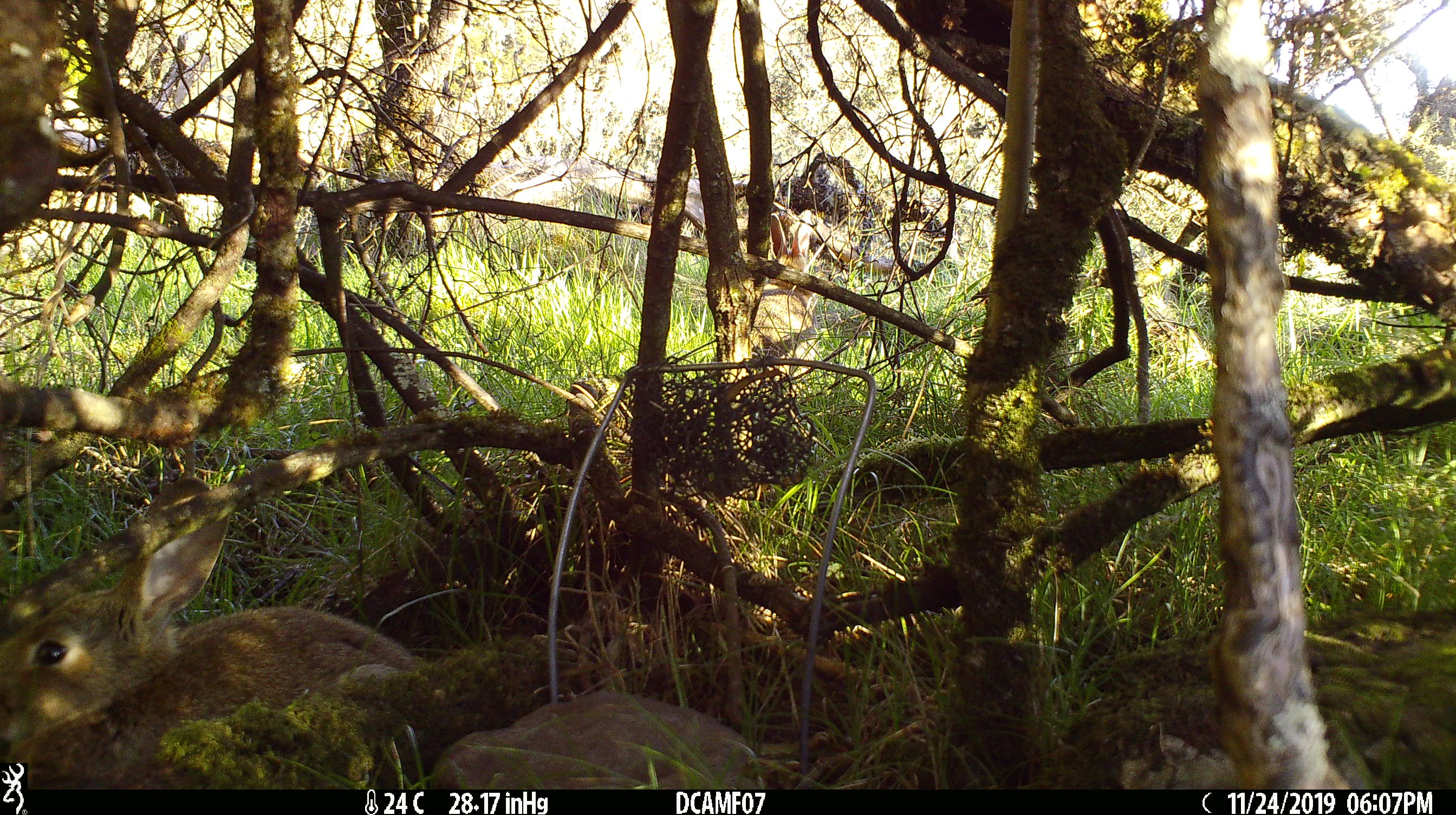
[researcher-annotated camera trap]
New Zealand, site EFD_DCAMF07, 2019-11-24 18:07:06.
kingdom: Animalia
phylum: Chordata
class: Mammalia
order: Lagomorpha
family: Leporidae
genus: Oryctolagus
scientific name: Oryctolagus cuniculus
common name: european rabbit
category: rabbit